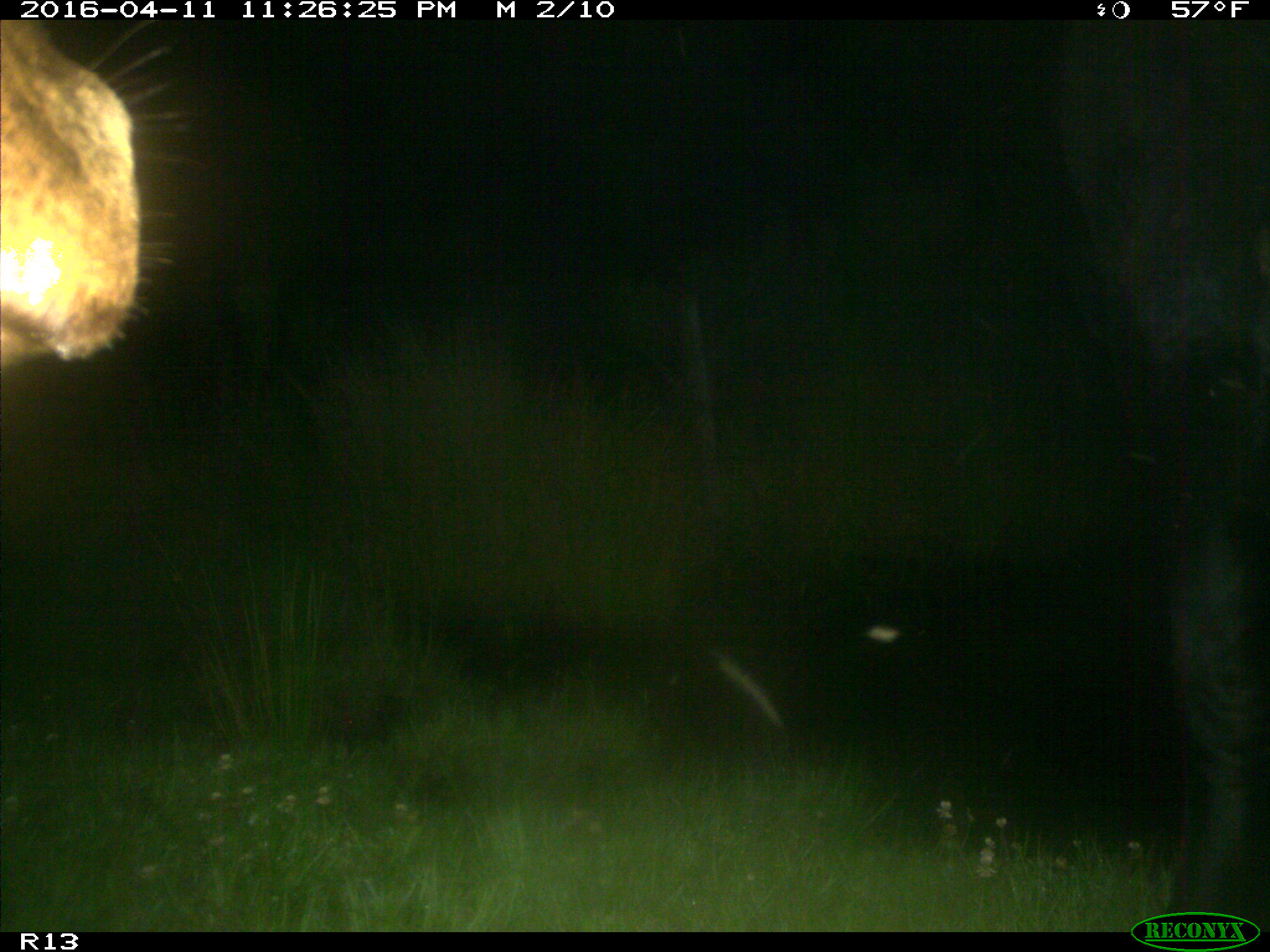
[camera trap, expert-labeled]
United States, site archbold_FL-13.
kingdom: Animalia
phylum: Chordata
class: Mammalia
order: Artiodactyla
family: Bovidae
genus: Bos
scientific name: Bos taurus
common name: domestic cow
Bos taurus (domestic cow).